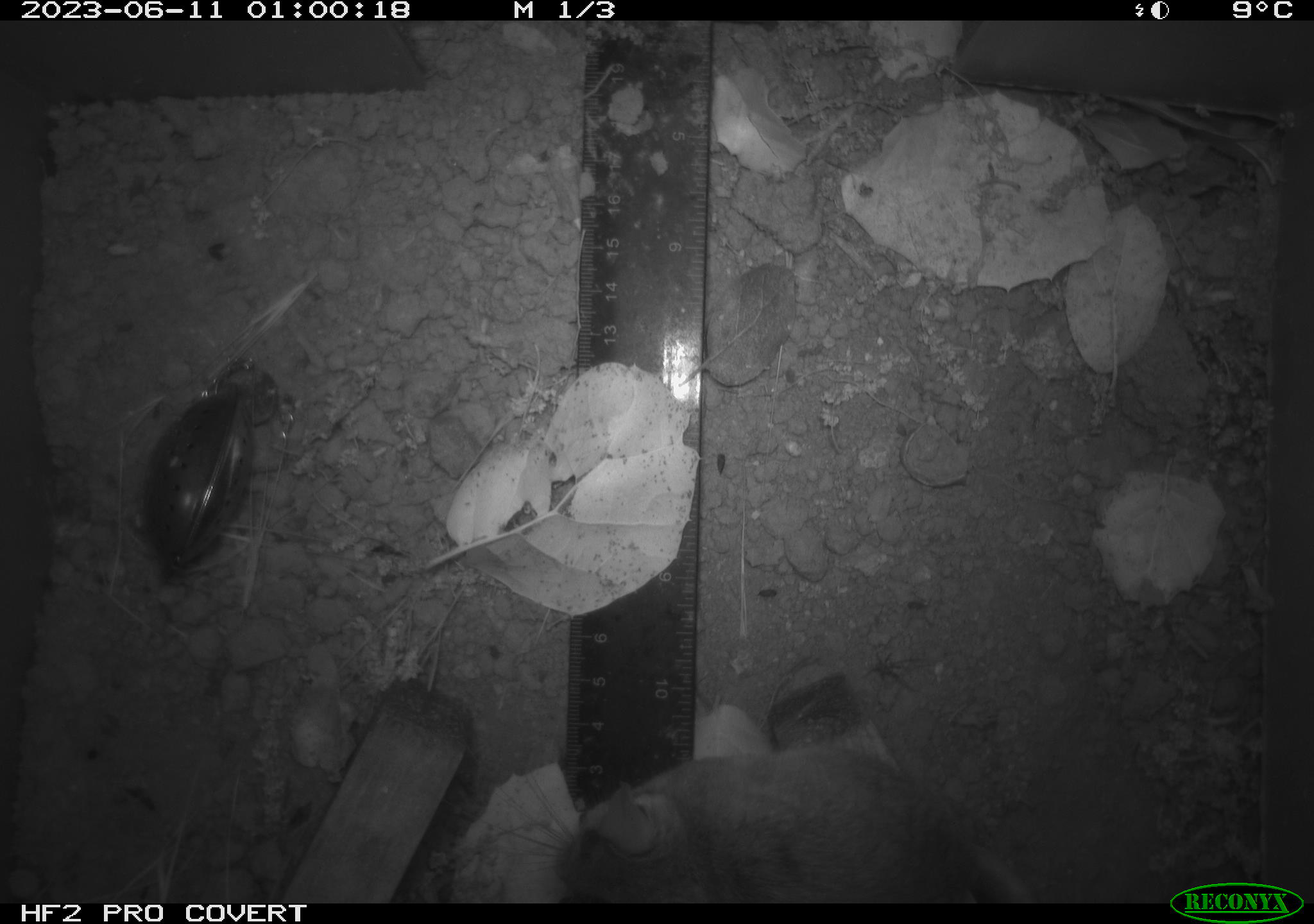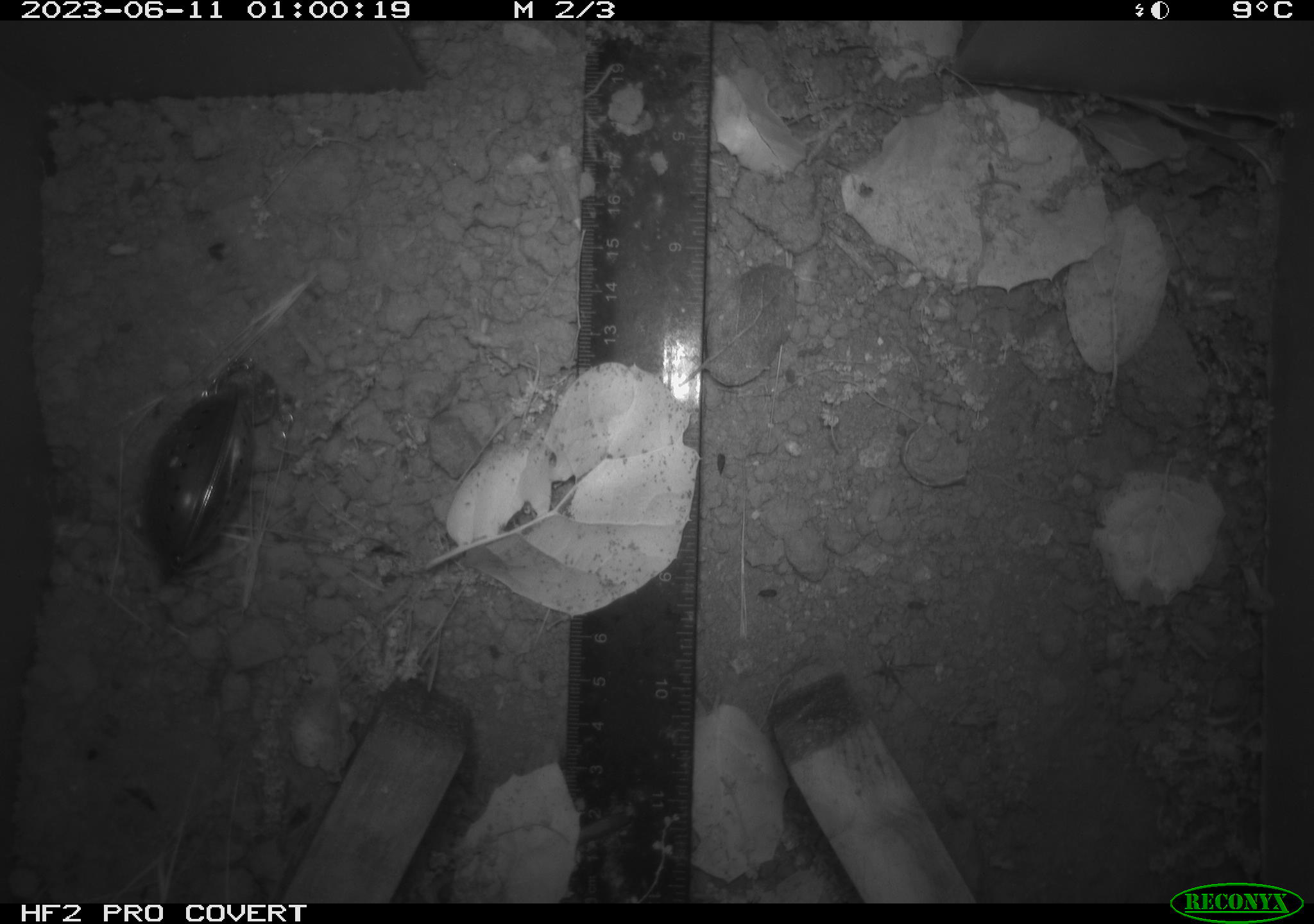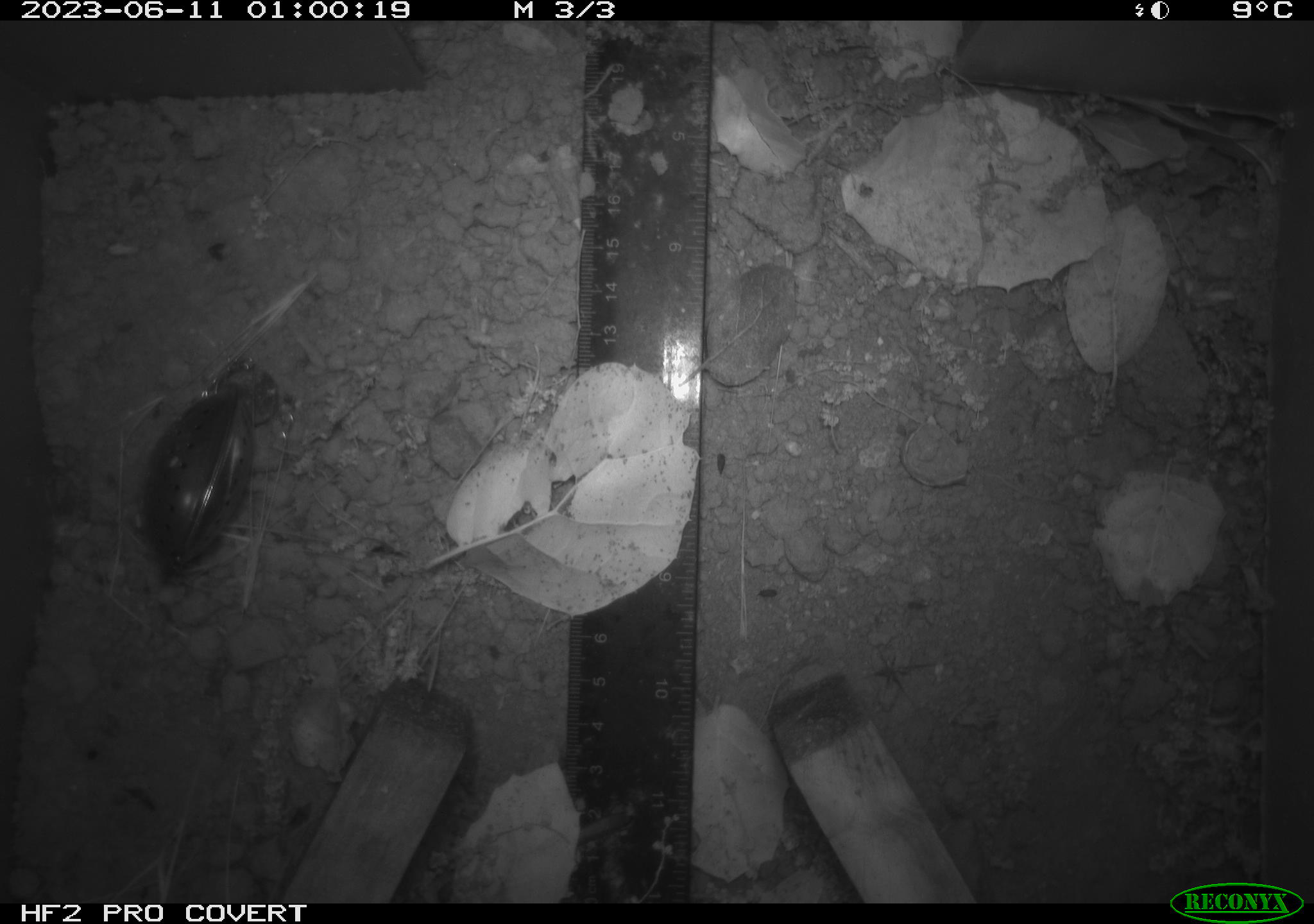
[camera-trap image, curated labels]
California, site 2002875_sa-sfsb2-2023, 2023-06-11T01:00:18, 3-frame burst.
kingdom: Animalia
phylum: Chordata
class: Mammalia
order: Rodentia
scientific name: Rodentia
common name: mouse species